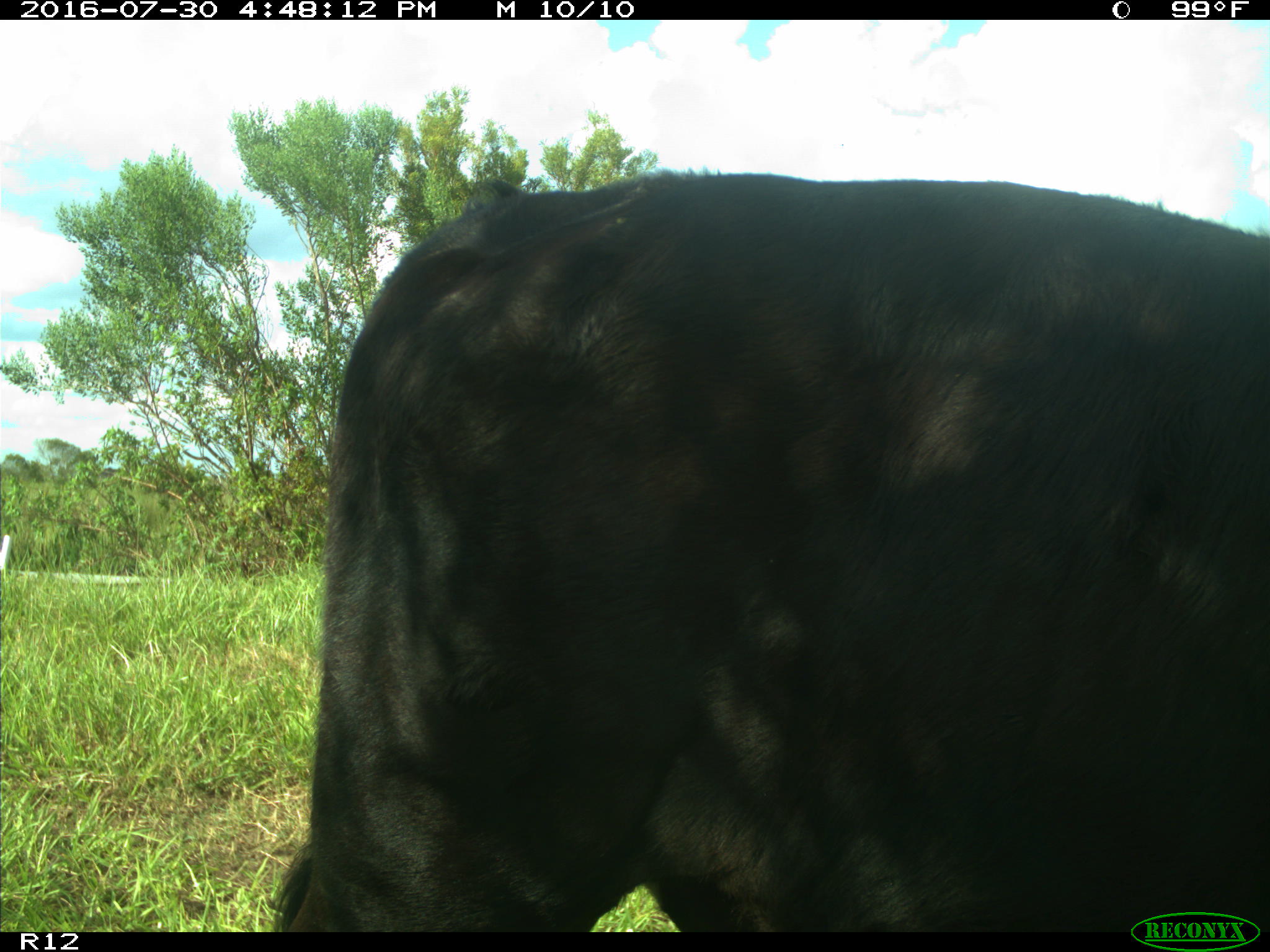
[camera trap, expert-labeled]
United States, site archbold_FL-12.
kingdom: Animalia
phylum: Chordata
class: Mammalia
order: Artiodactyla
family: Bovidae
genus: Bos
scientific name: Bos taurus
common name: domestic cow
Bos taurus (domestic cow).